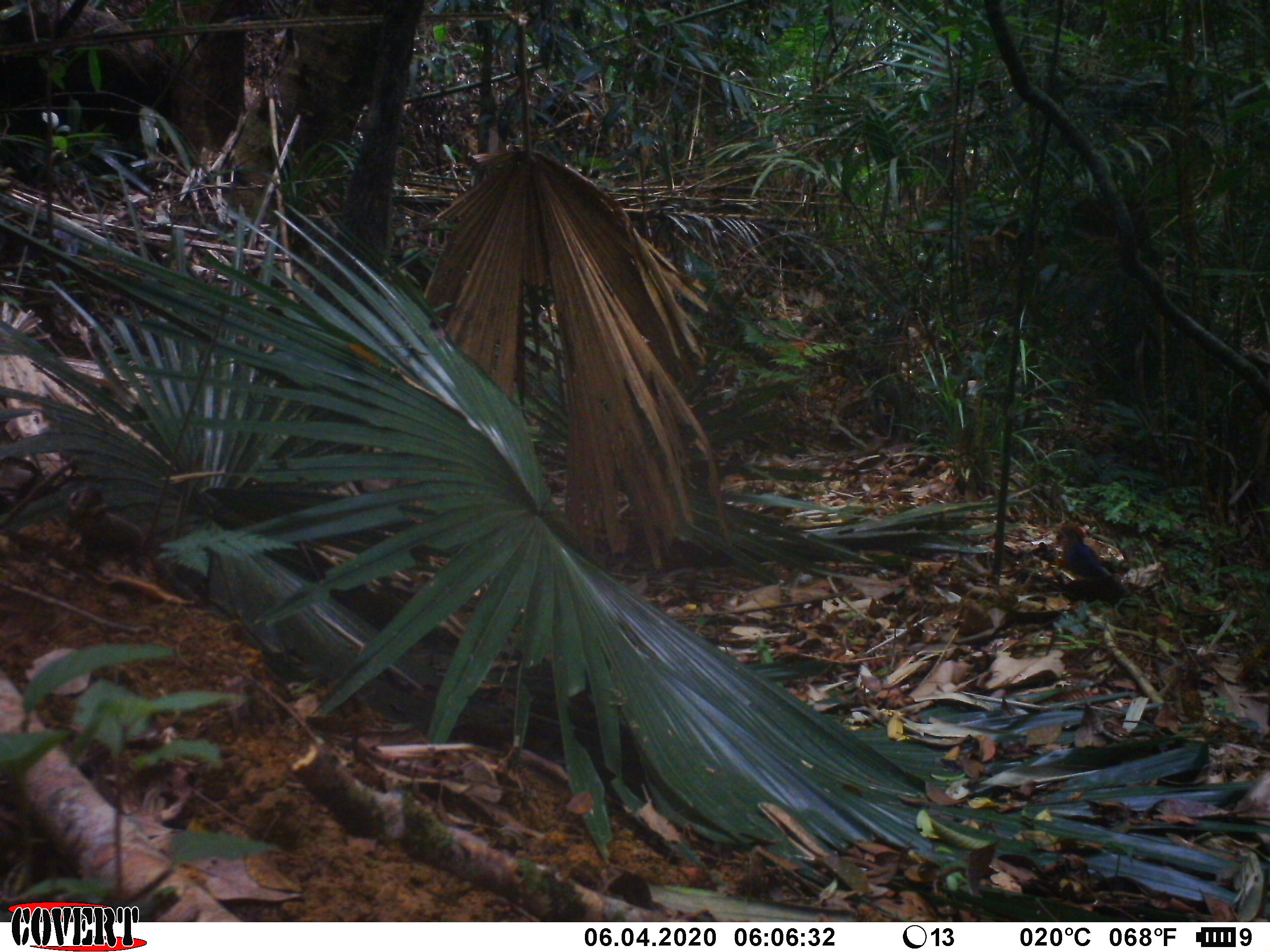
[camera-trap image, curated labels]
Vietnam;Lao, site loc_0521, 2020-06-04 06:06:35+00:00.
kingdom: Animalia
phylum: Chordata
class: Aves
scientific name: Aves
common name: bird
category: unidentified bird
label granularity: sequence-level